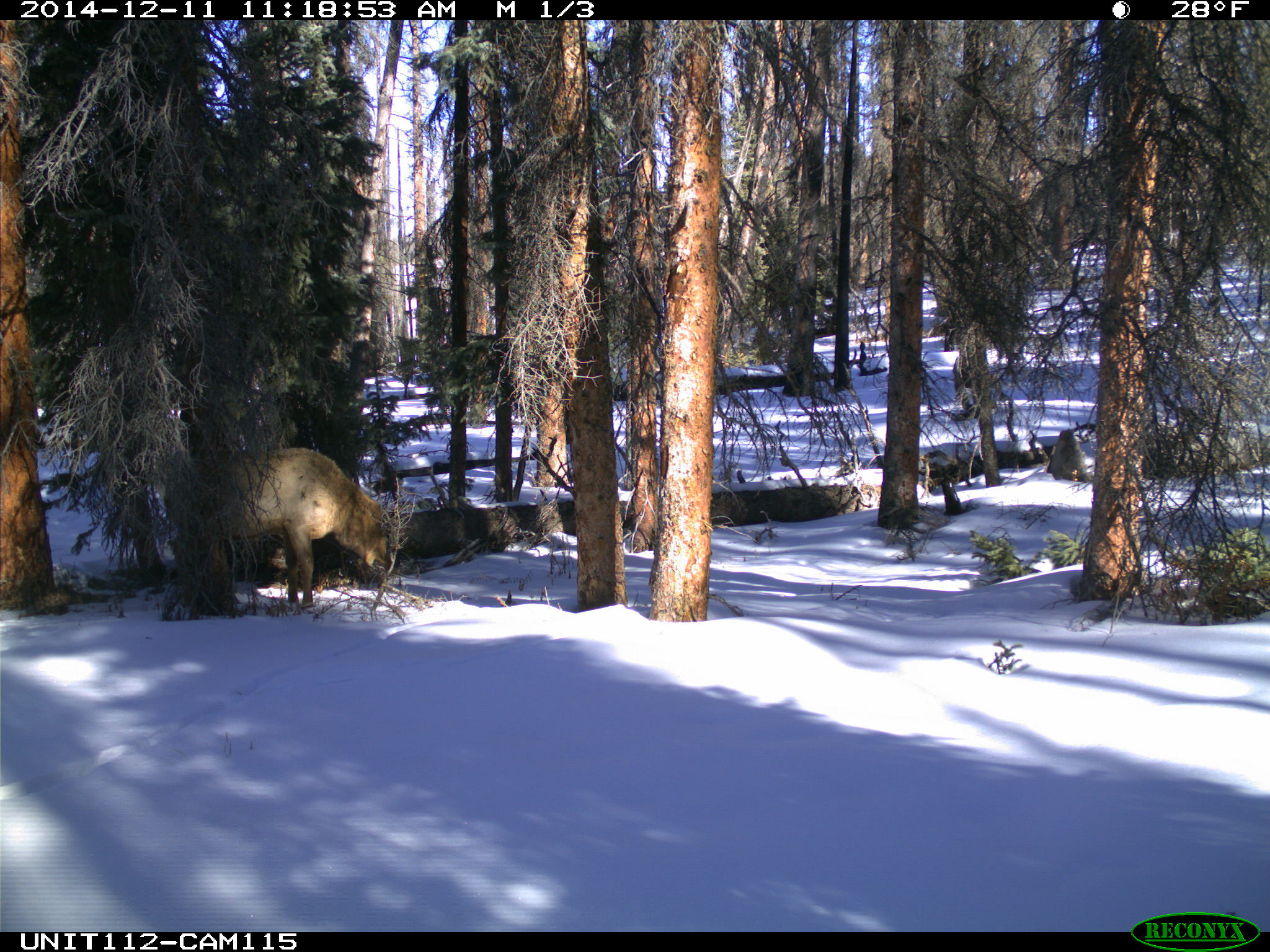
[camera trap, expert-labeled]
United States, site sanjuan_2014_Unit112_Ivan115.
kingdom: Animalia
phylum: Chordata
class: Mammalia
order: Artiodactyla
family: Cervidae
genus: Cervus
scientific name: Cervus elaphus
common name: red deer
Cervus elaphus (red deer).